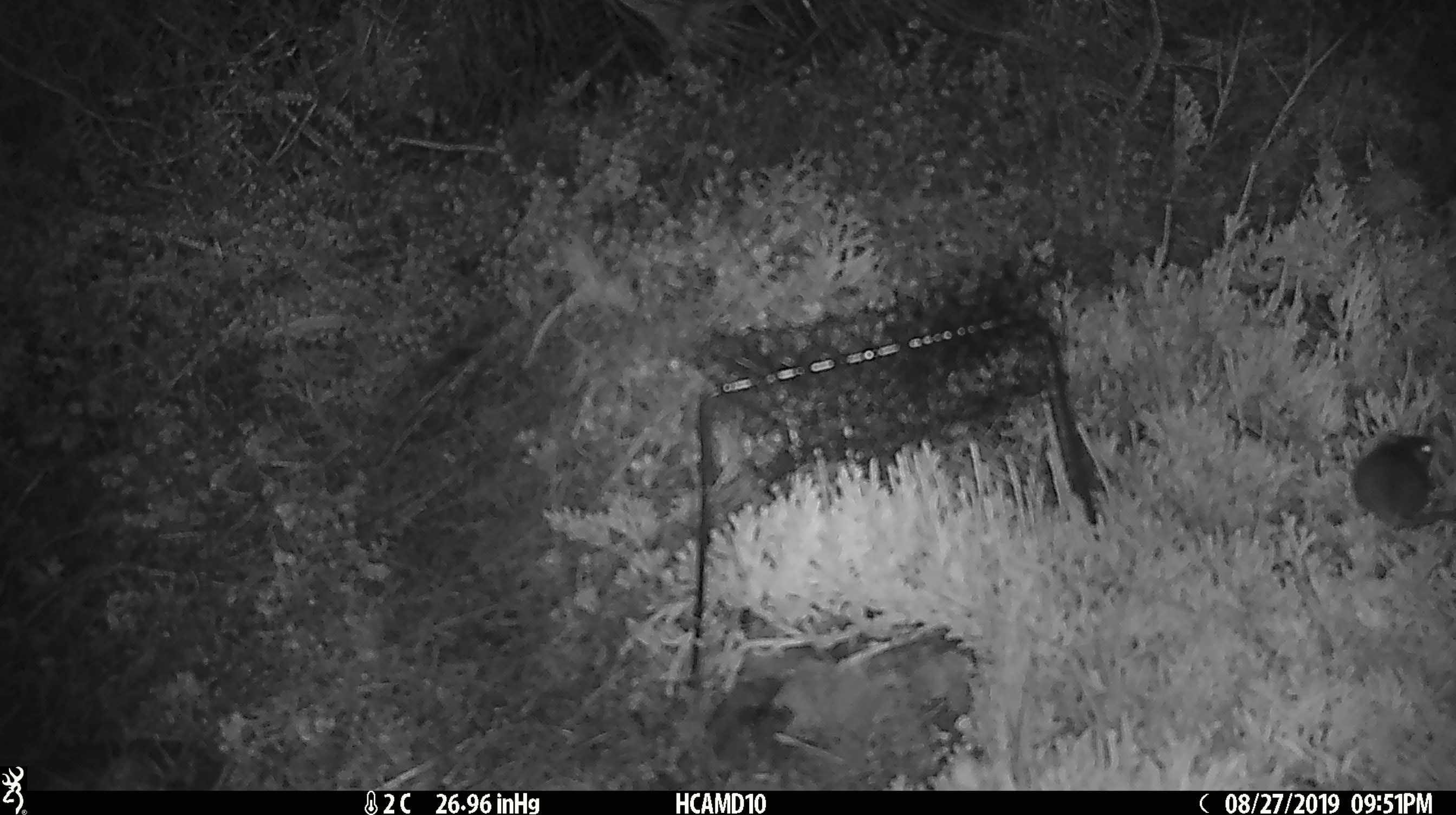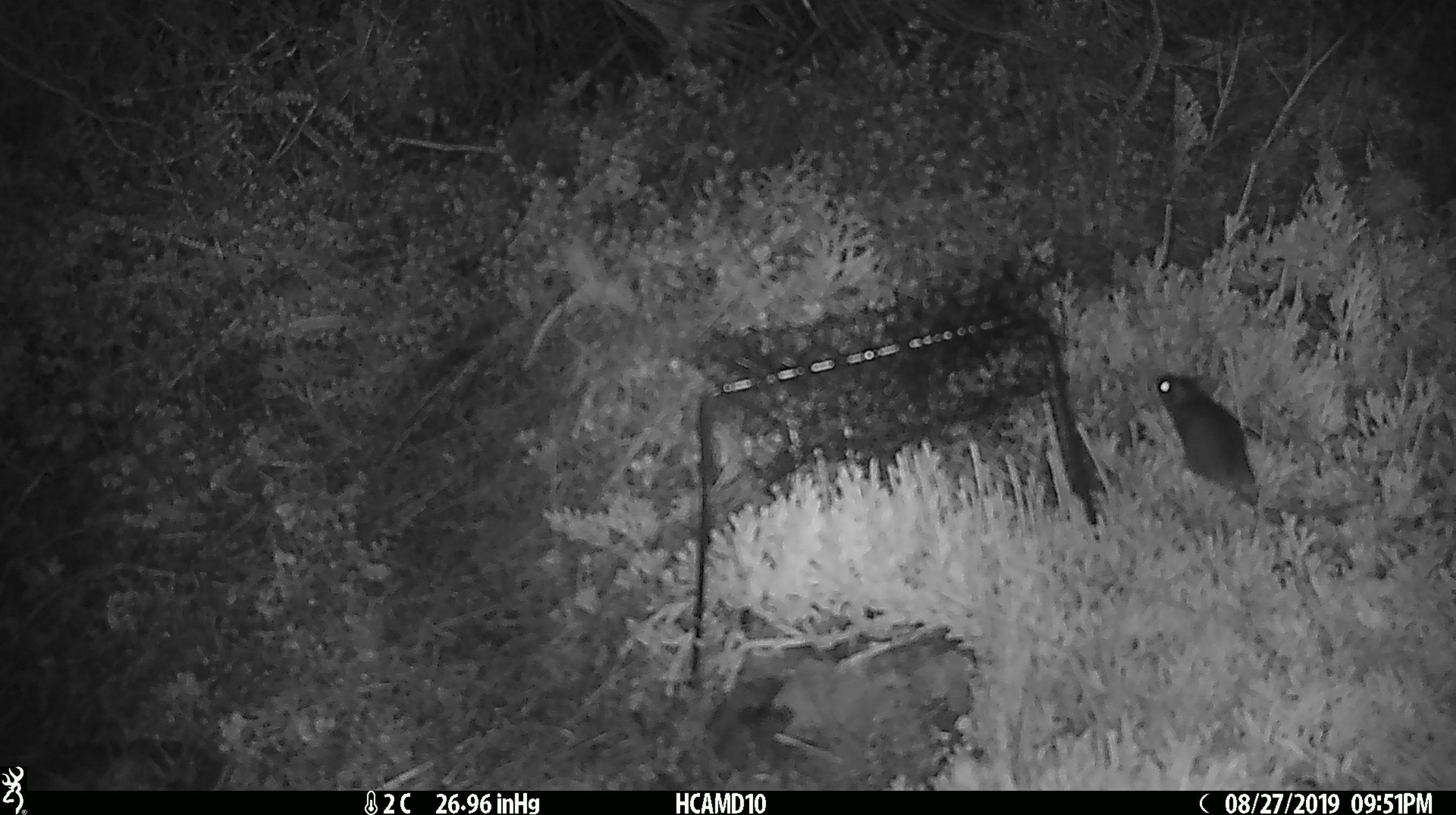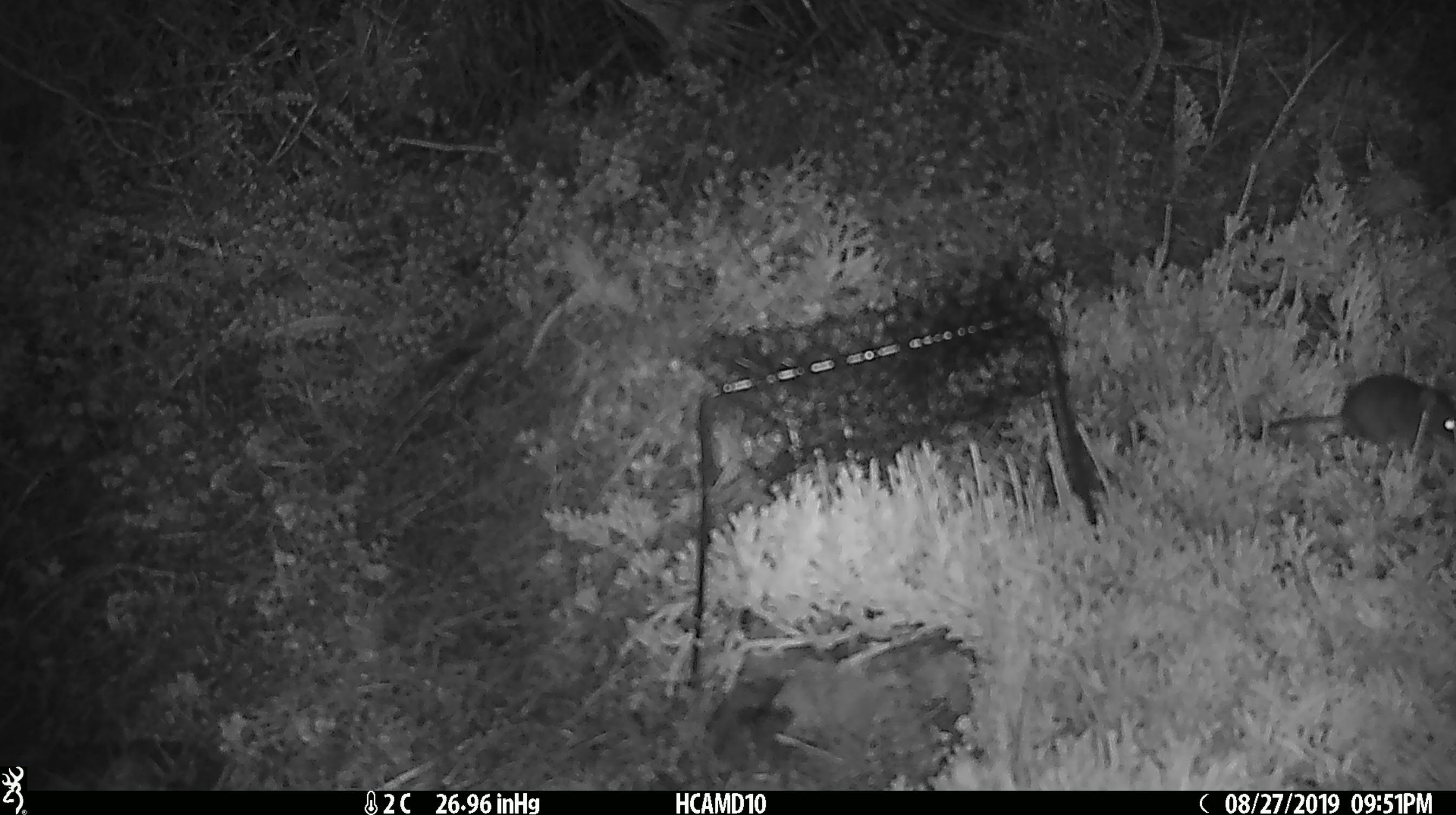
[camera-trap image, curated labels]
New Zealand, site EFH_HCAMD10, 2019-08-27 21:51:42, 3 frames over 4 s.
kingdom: Animalia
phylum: Chordata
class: Mammalia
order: Rodentia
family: Muridae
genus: Mus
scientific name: Mus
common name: mouse